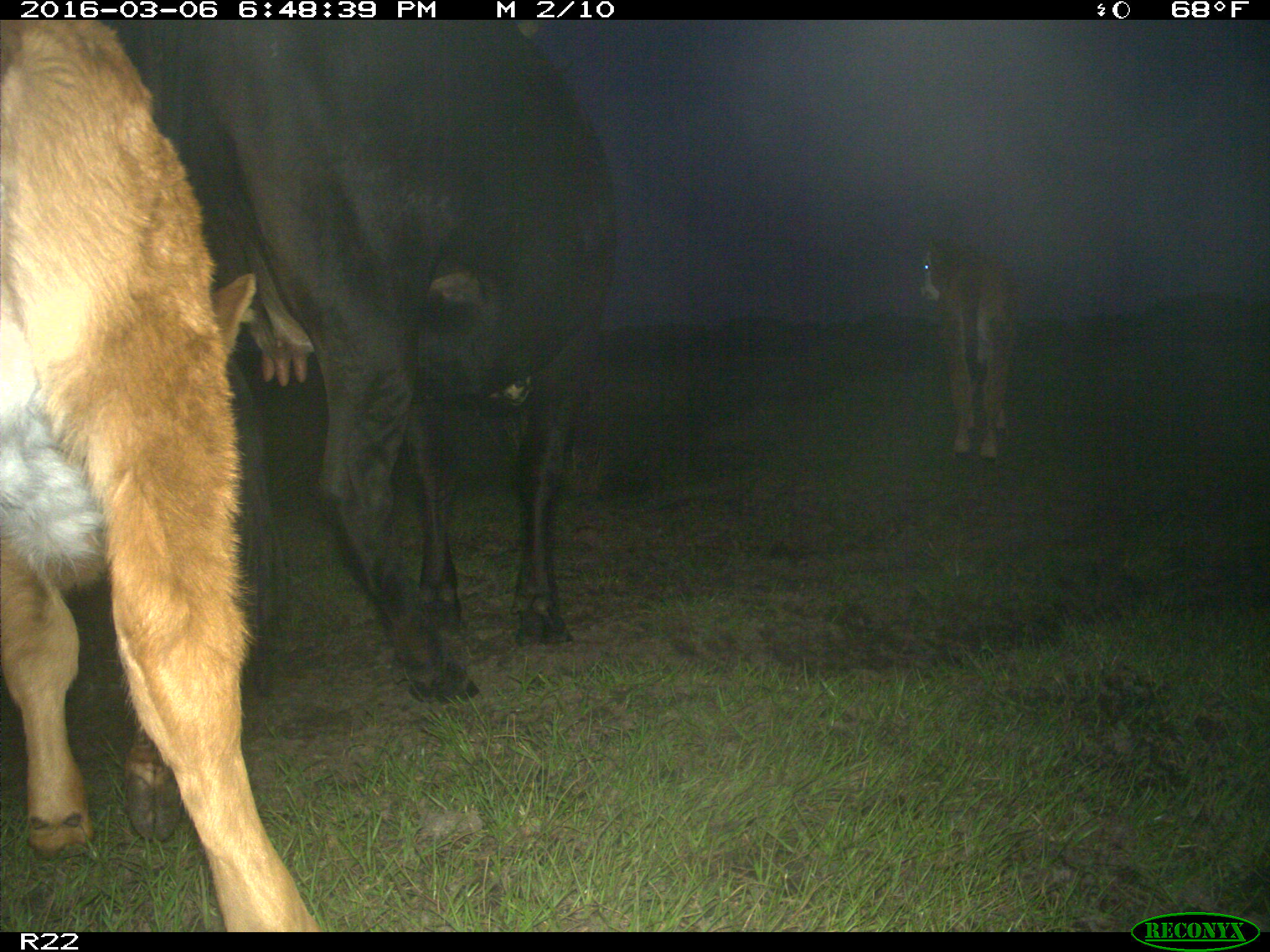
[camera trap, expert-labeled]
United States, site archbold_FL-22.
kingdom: Animalia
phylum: Chordata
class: Mammalia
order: Artiodactyla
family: Bovidae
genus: Bos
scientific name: Bos taurus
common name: domestic cow